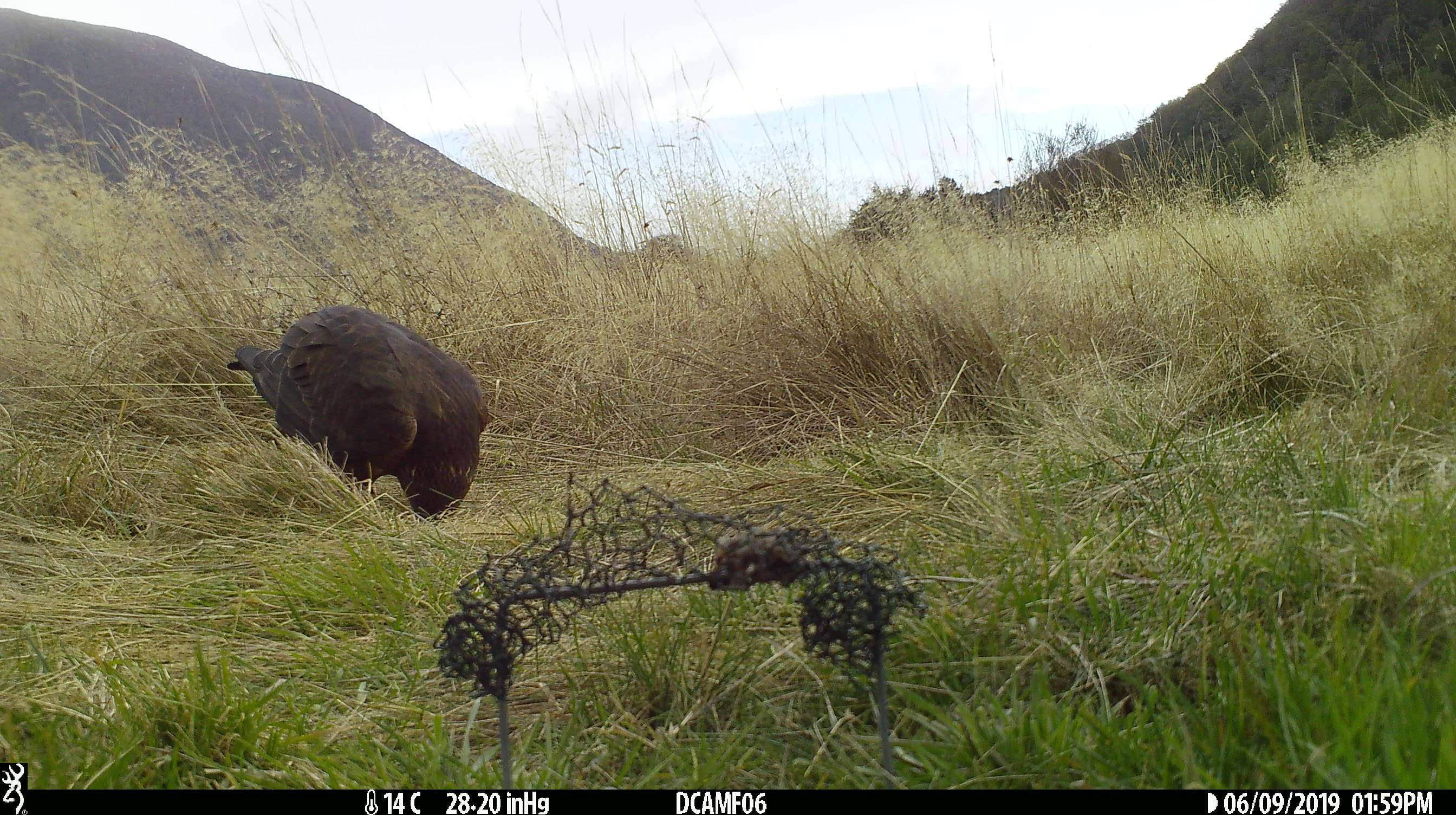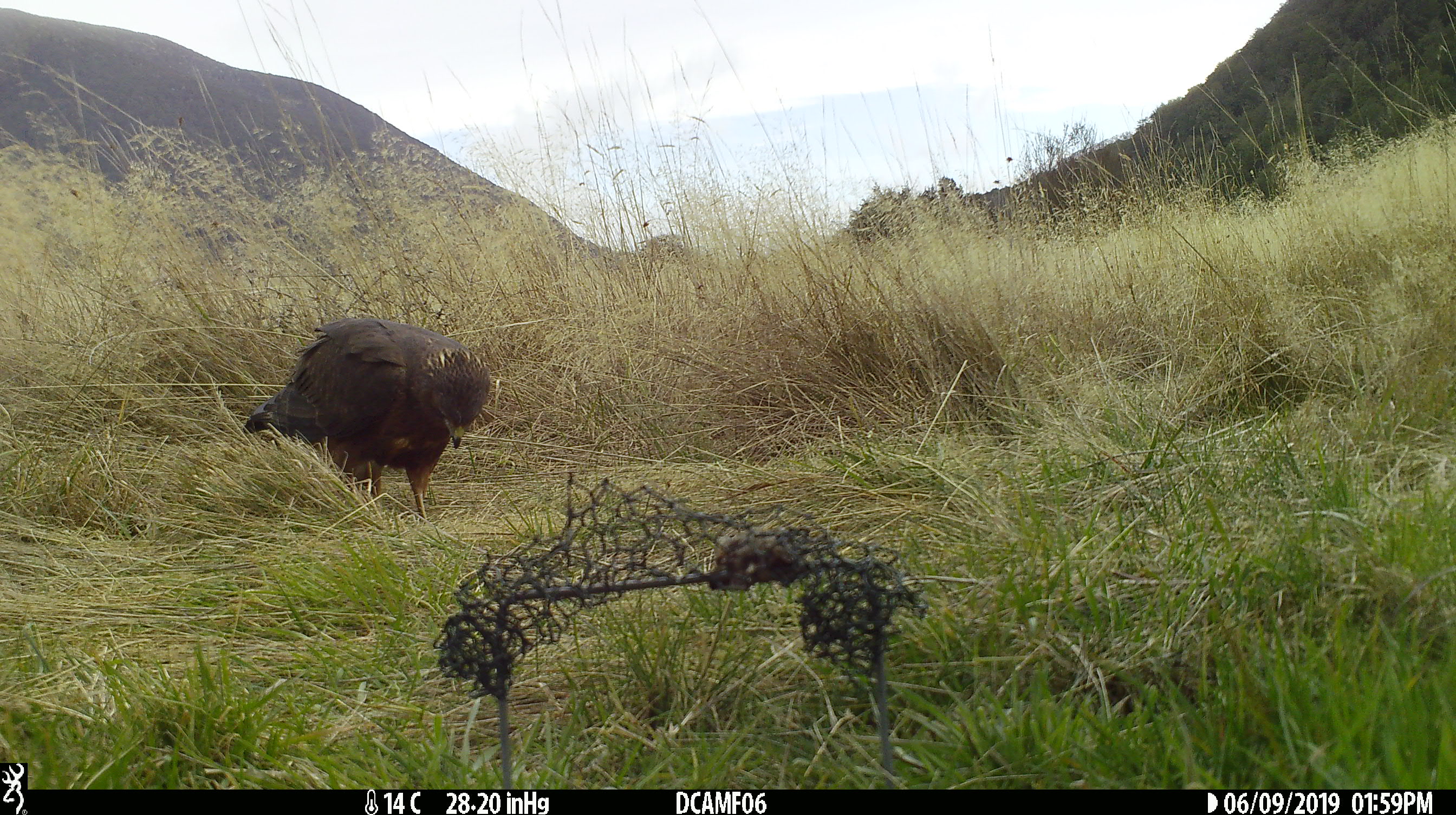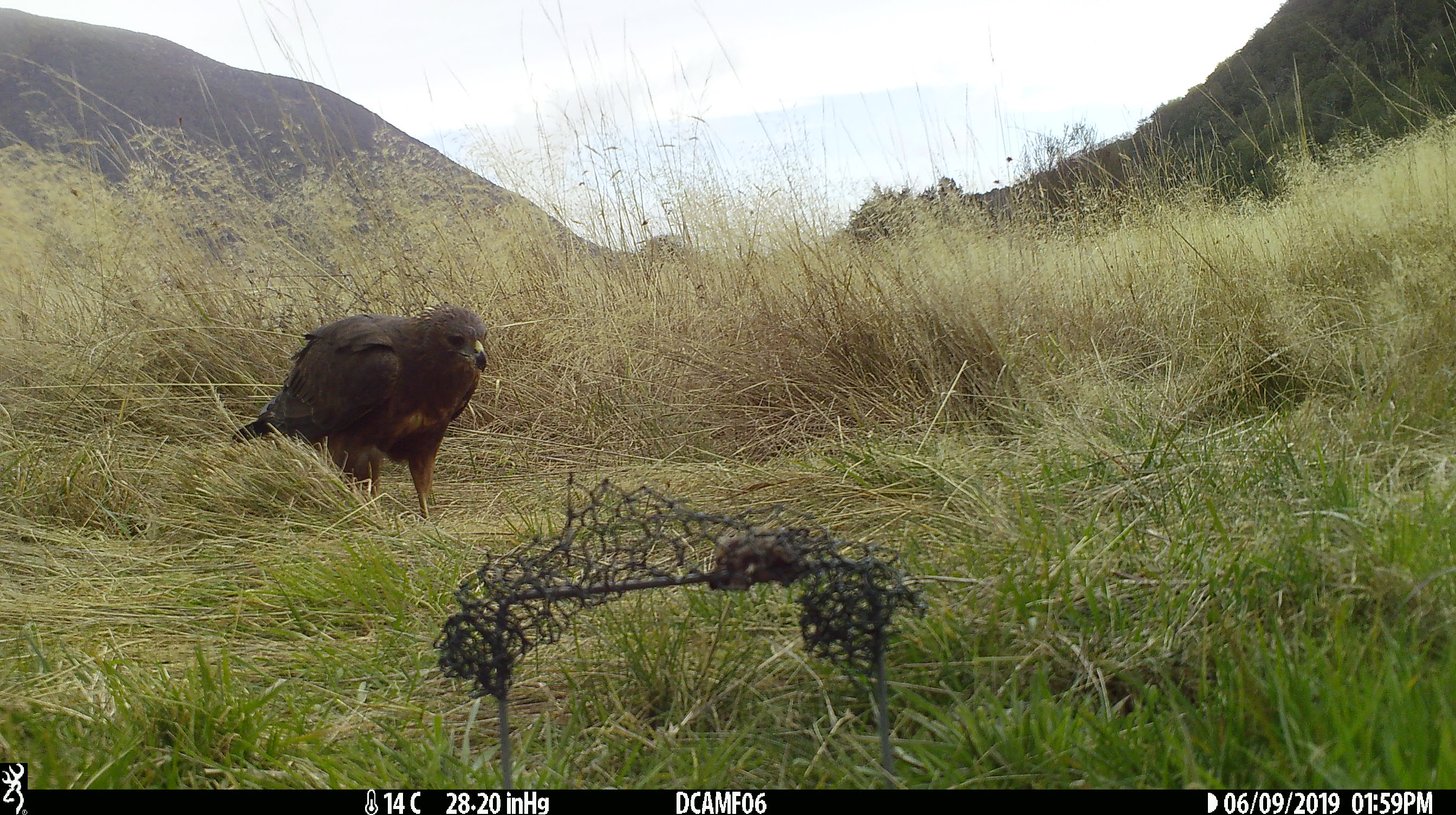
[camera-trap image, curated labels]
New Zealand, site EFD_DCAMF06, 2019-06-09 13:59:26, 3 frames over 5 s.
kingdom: Animalia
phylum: Chordata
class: Aves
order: Accipitriformes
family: Accipitridae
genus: Circus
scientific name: Circus approximans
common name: swamp harrier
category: harrier